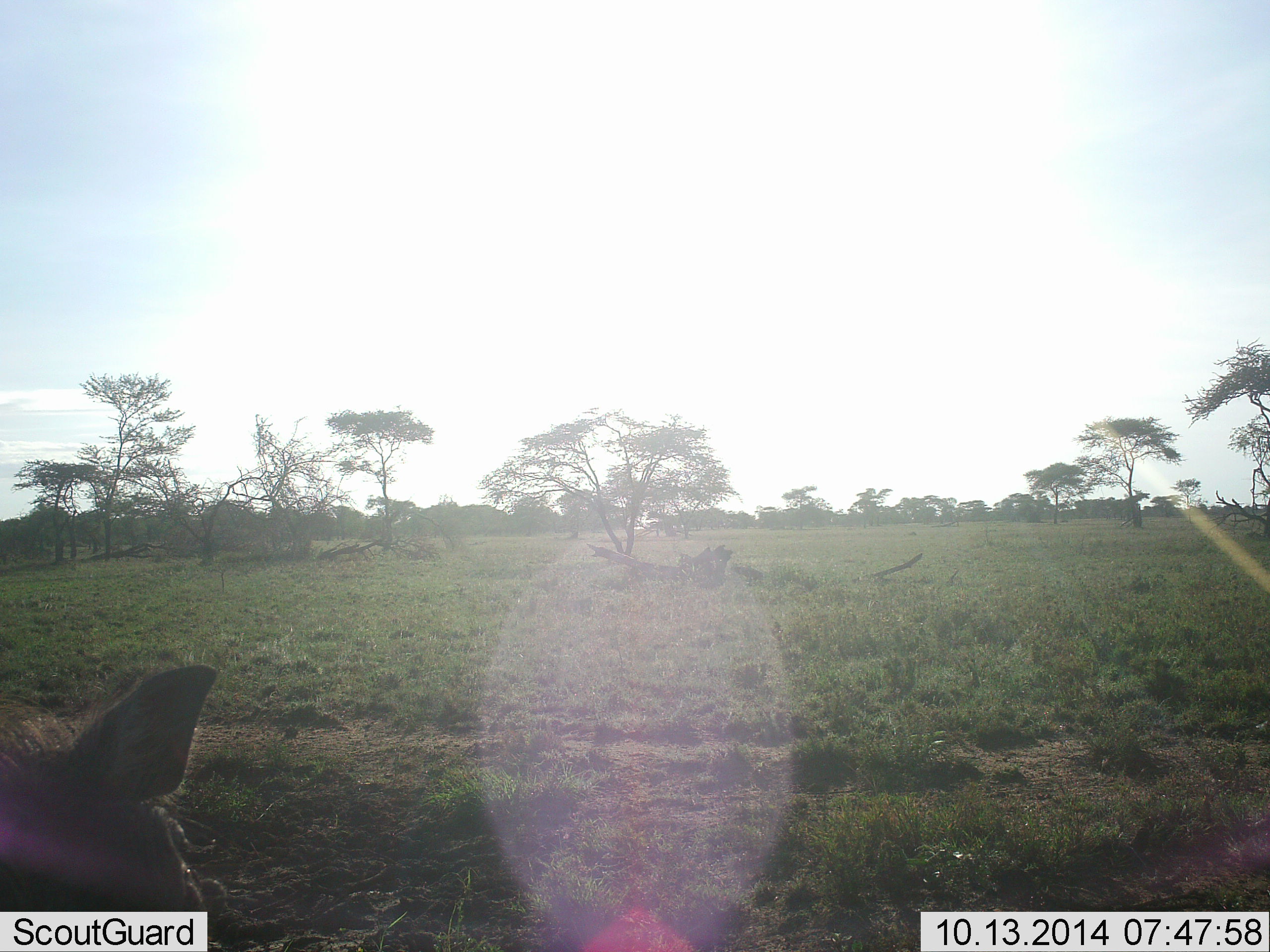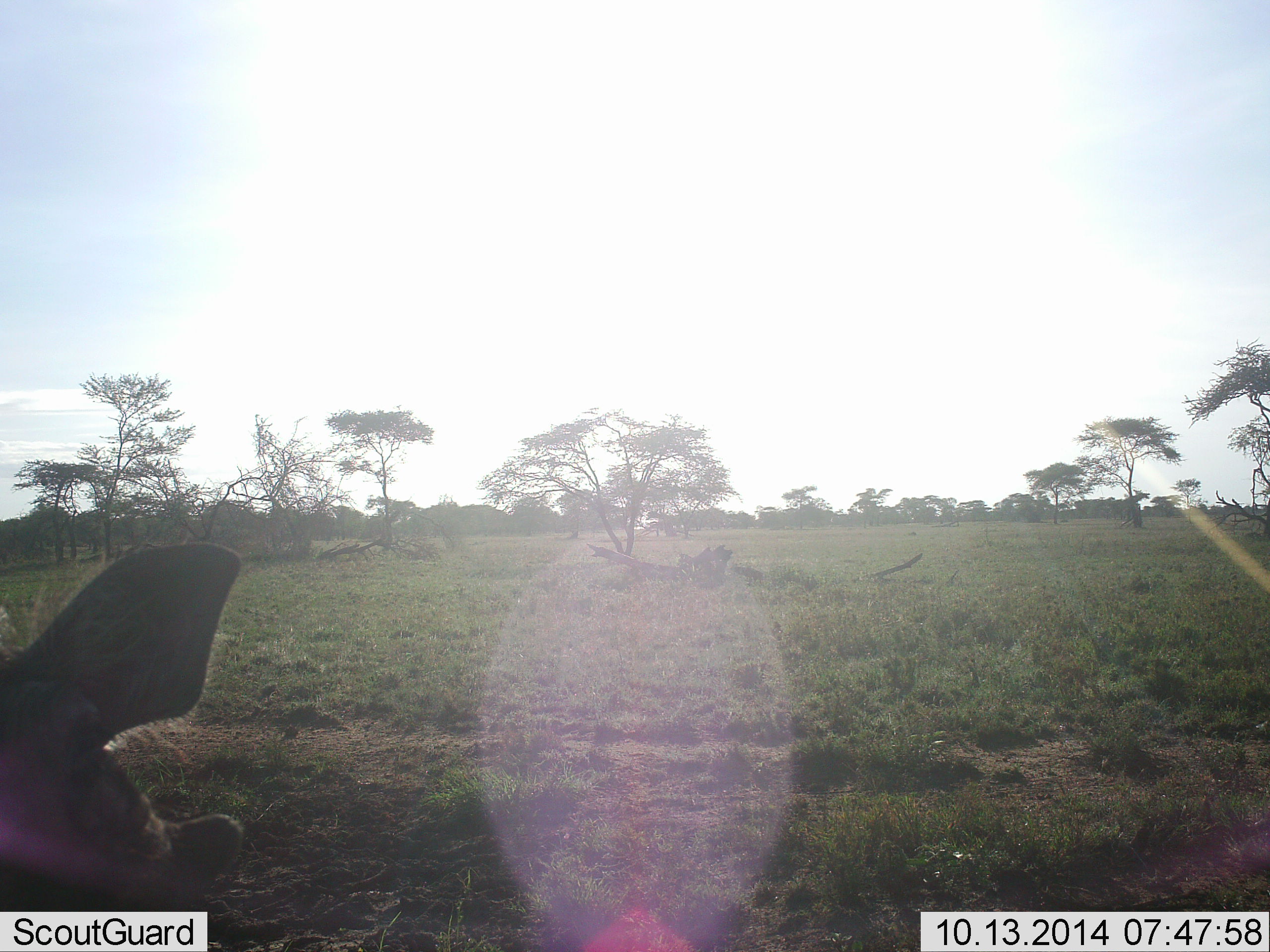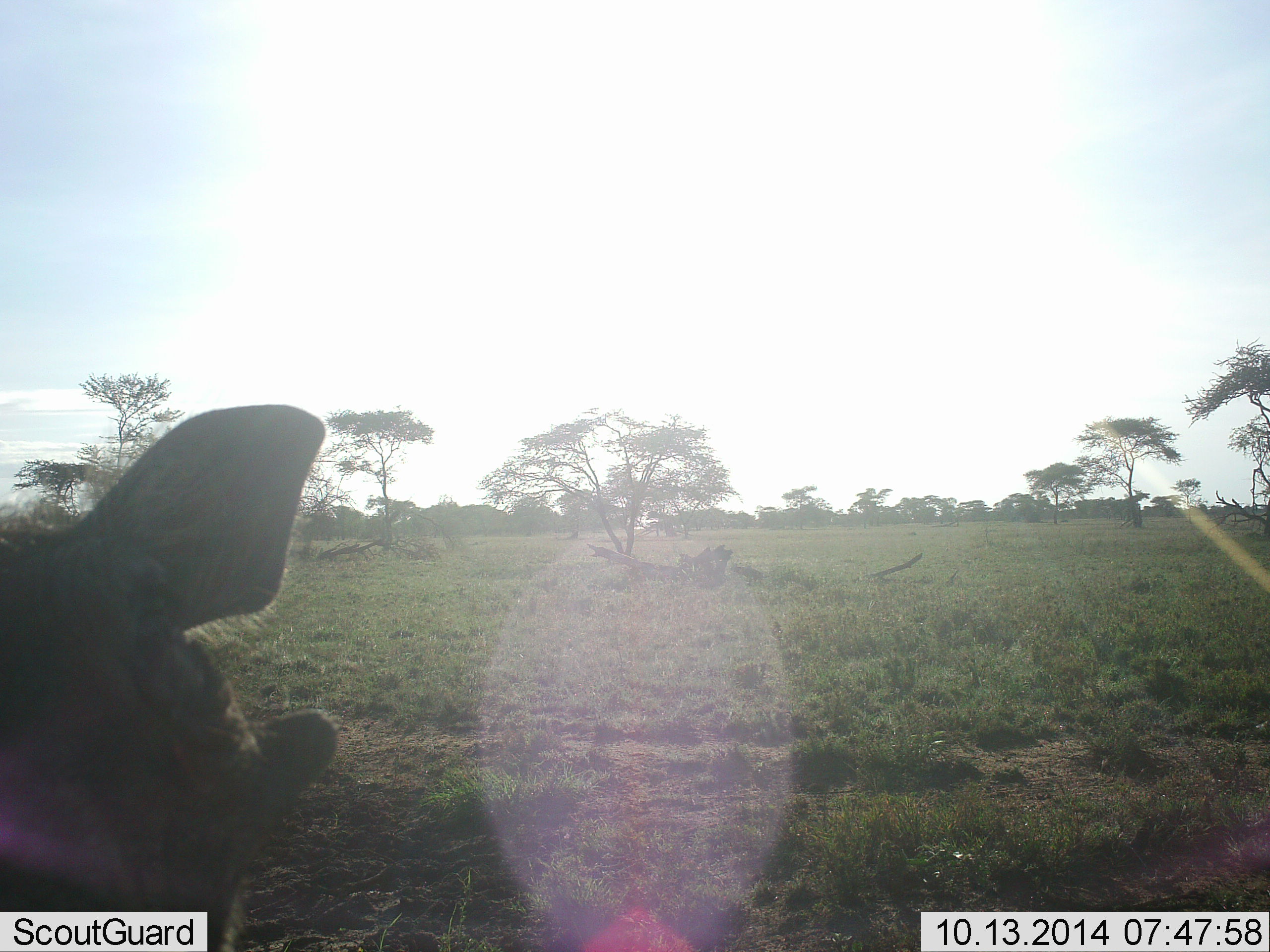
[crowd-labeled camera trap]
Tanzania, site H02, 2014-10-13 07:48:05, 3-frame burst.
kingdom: Animalia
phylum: Chordata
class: Mammalia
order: Artiodactyla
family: Suidae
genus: Phacochoerus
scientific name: Phacochoerus africanus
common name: warthog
Warthog (Phacochoerus africanus), count 1. Behavior (volunteer vote fractions): standing 54%, resting 0%, moving 31%, interacting 8%. Young present (vote fraction): 0%. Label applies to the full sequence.